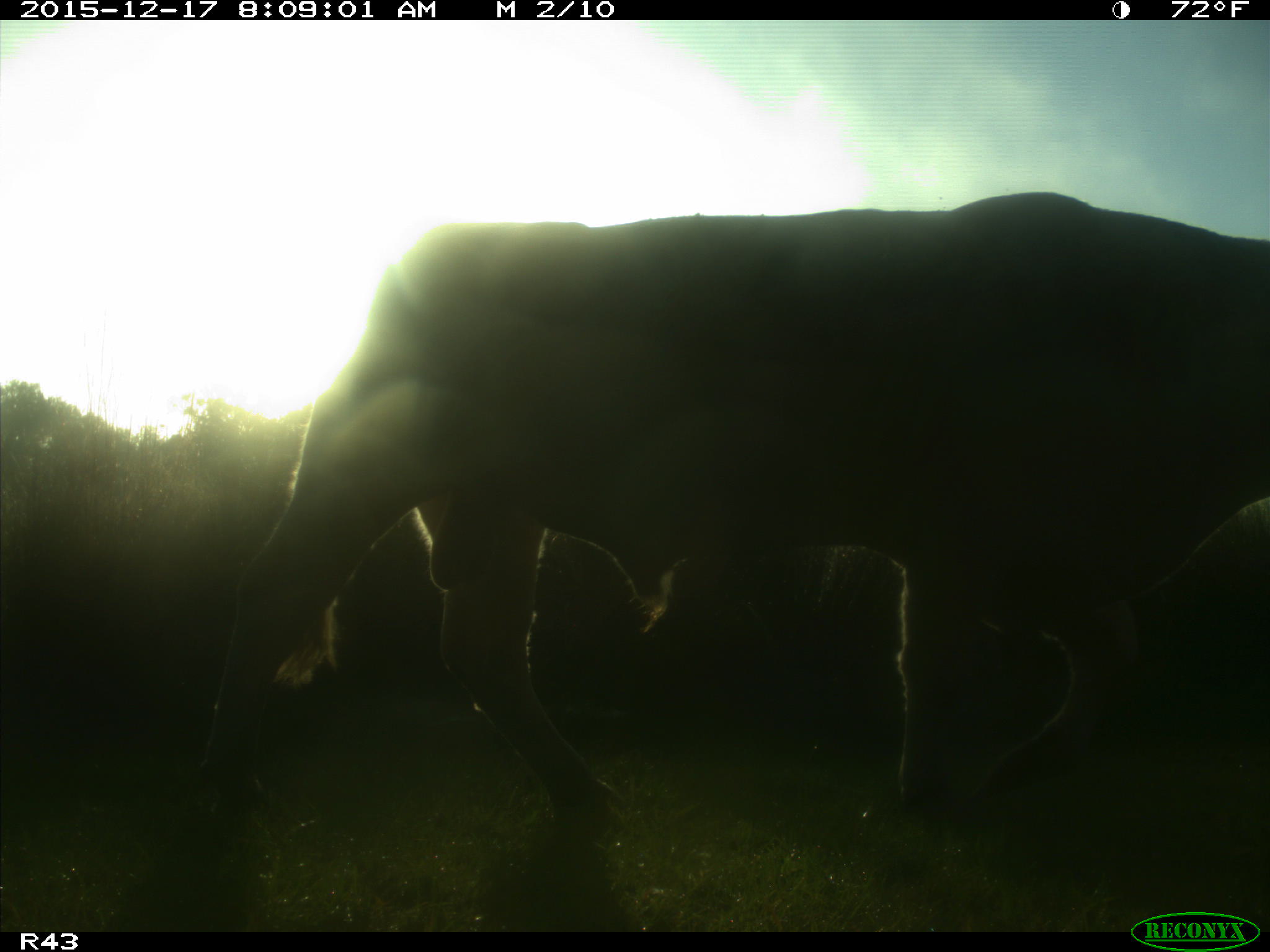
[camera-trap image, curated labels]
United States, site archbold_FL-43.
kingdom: Animalia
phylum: Chordata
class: Mammalia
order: Artiodactyla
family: Bovidae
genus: Bos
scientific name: Bos taurus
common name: domestic cow